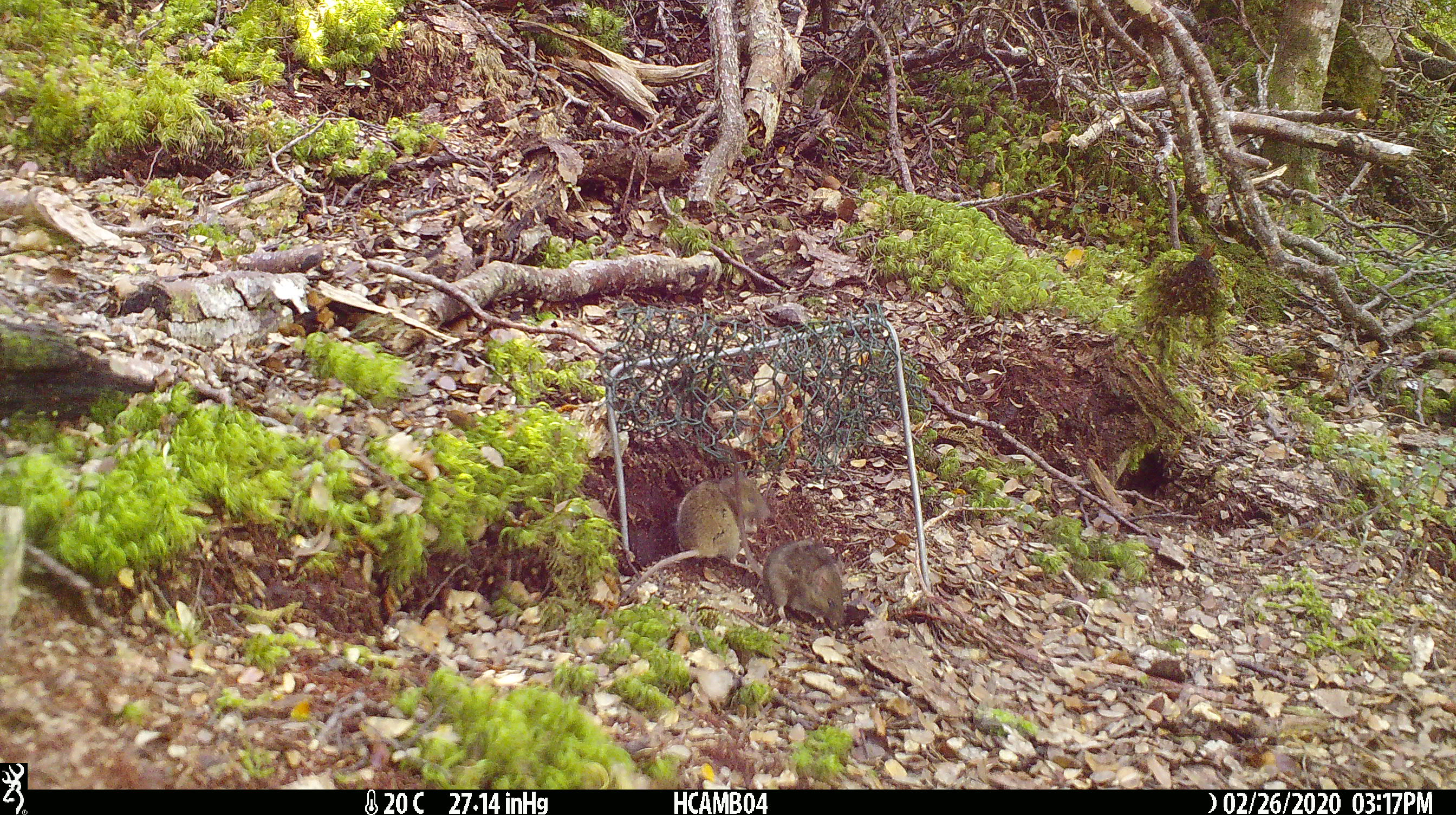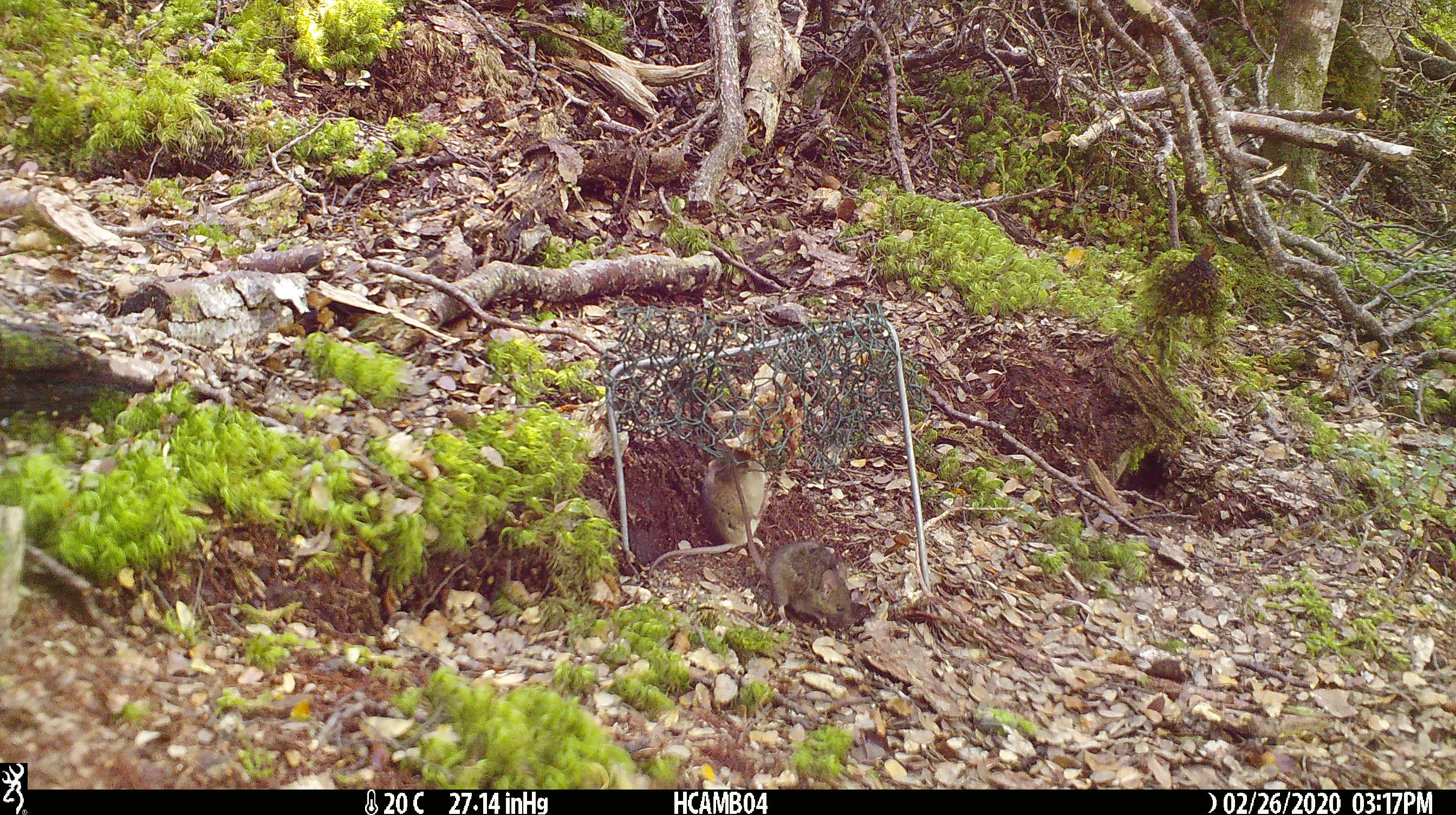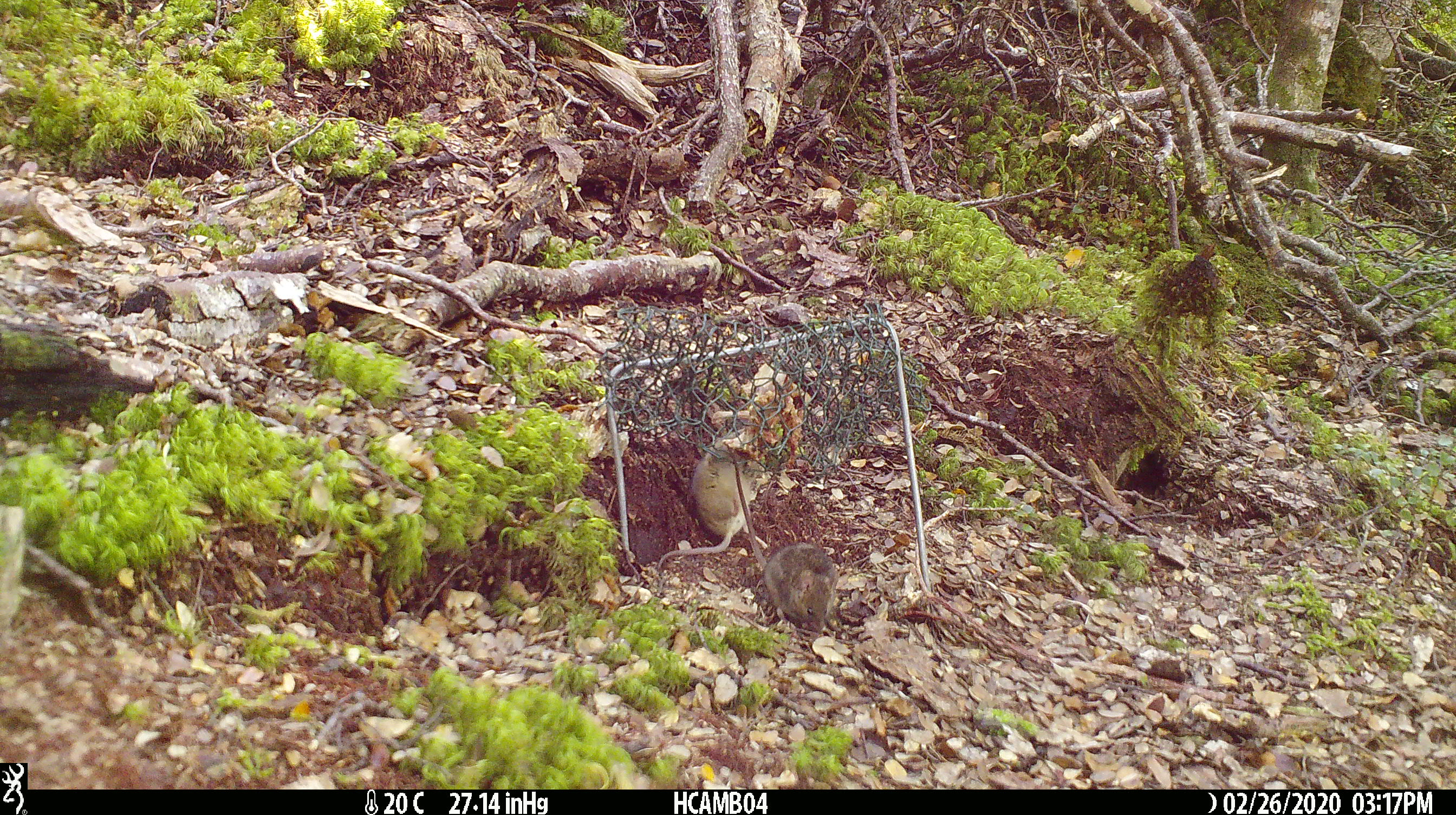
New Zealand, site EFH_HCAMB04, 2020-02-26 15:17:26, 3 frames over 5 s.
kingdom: Animalia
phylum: Chordata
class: Mammalia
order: Rodentia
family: Muridae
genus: Mus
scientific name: Mus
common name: mouse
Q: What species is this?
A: Mouse (Mus).